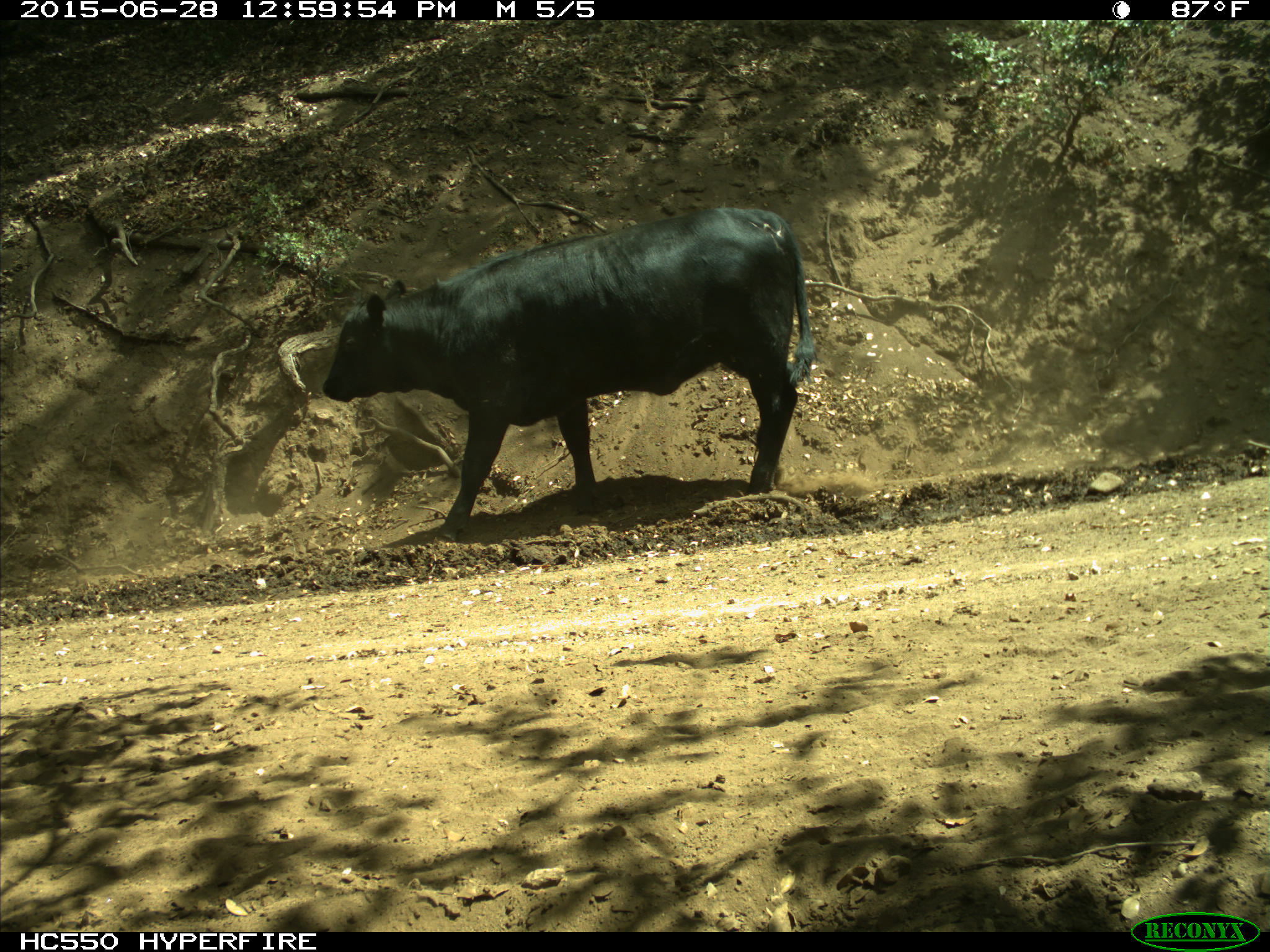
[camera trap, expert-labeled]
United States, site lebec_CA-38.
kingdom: Animalia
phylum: Chordata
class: Mammalia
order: Artiodactyla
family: Bovidae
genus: Bos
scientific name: Bos taurus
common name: domestic cow